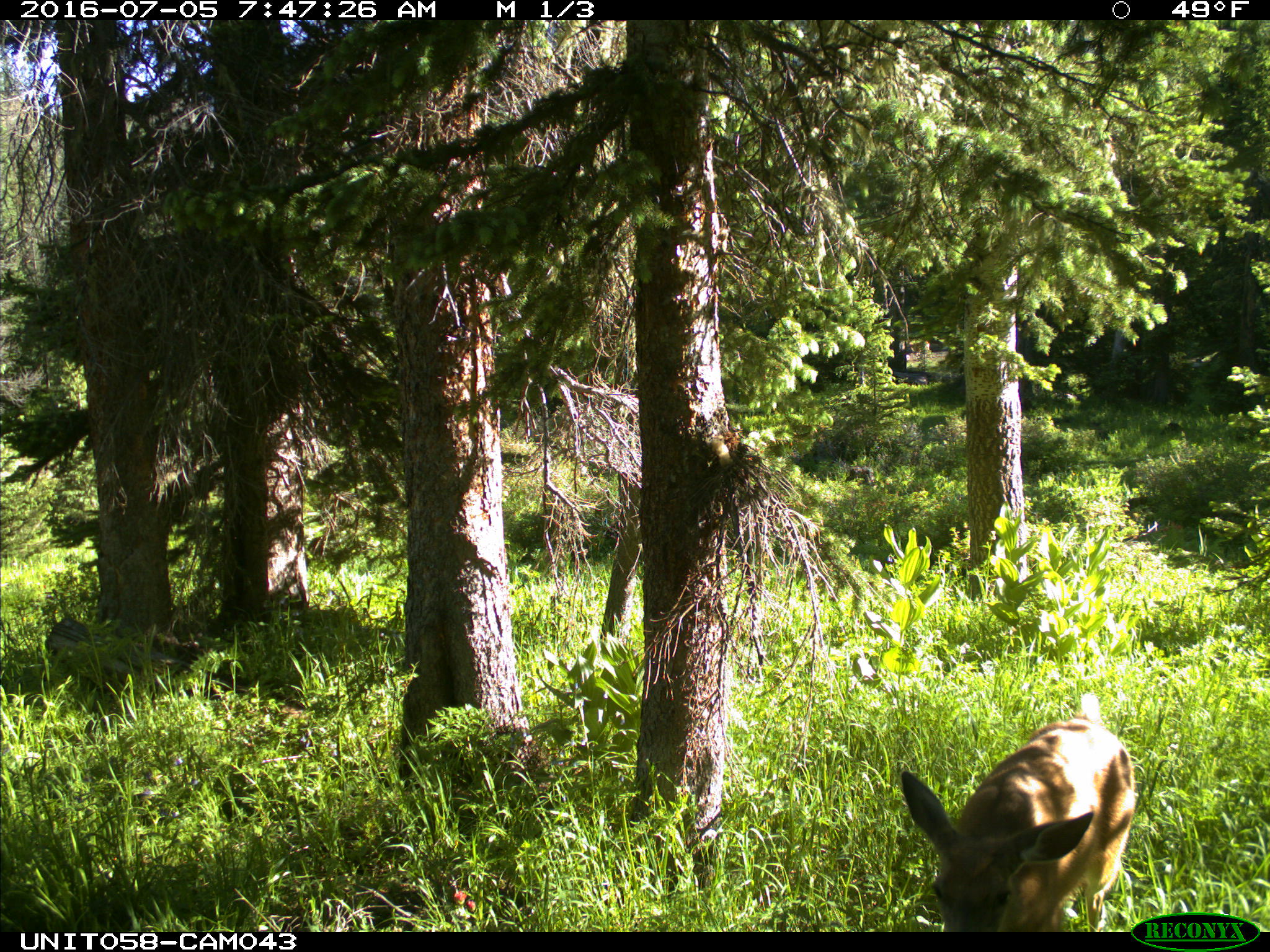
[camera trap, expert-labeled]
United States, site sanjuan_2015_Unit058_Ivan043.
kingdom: Animalia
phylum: Chordata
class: Mammalia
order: Artiodactyla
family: Cervidae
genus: Odocoileus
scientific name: Odocoileus hemionus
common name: mule deer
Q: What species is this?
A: Odocoileus hemionus (mule deer).